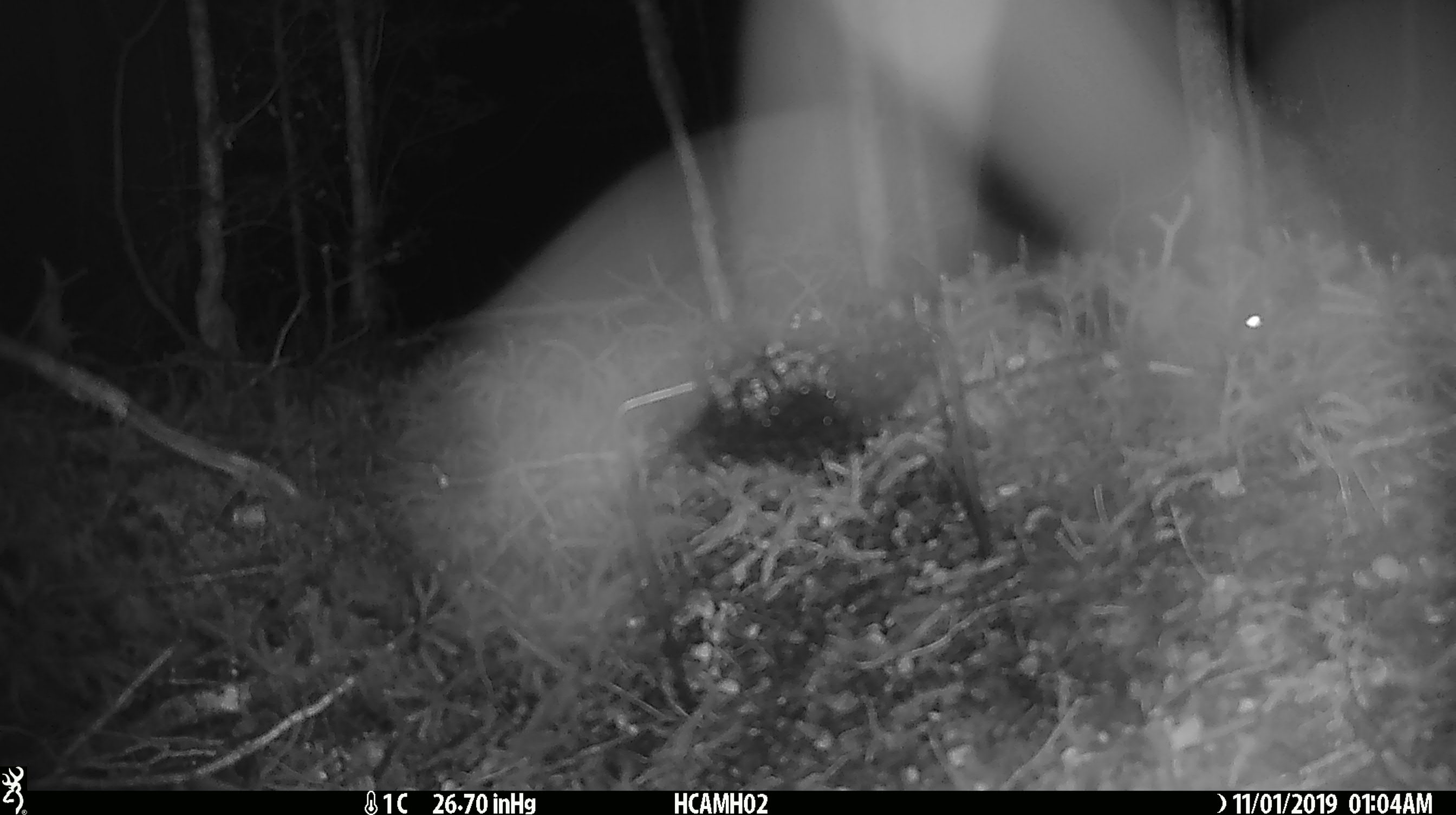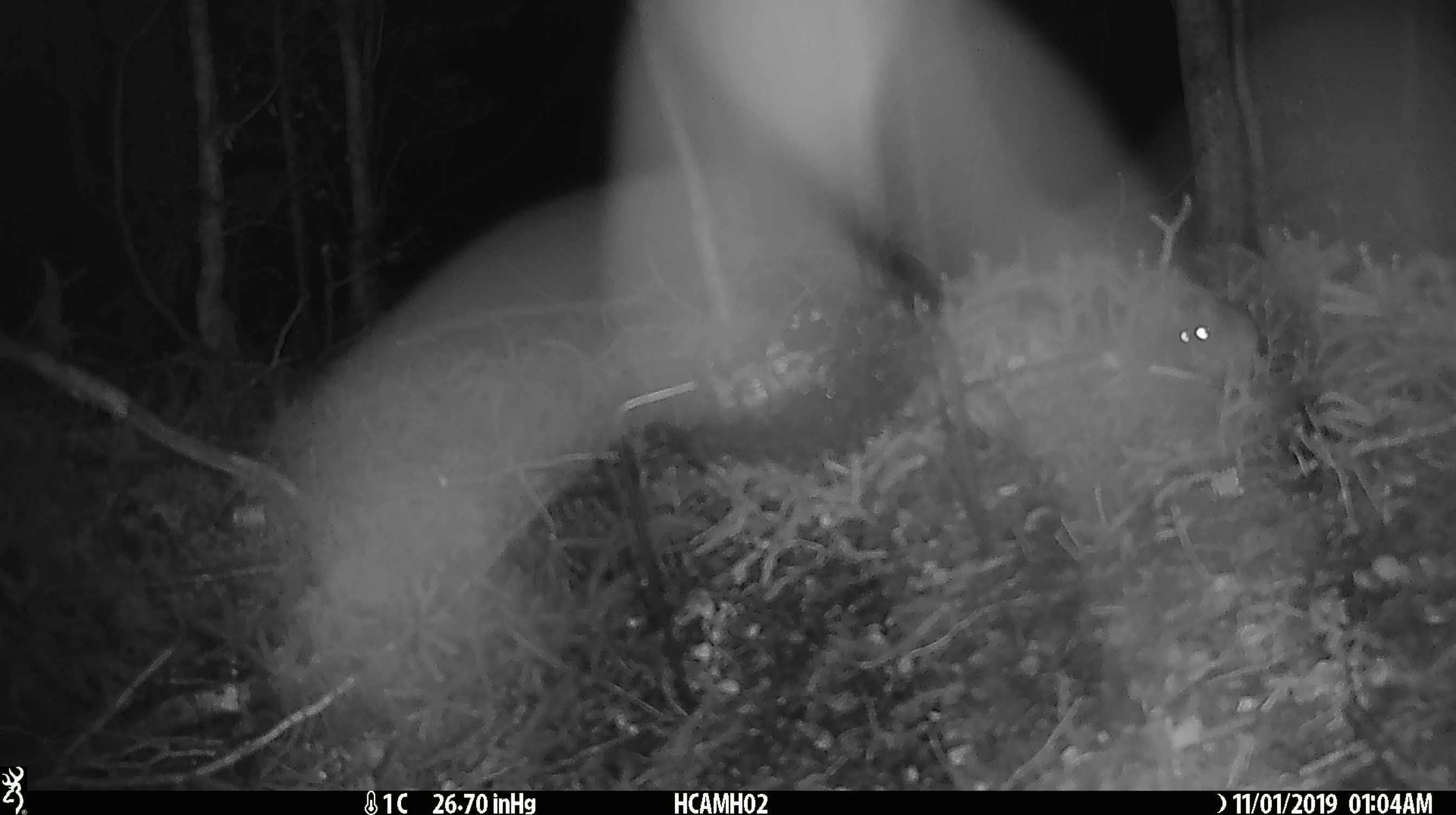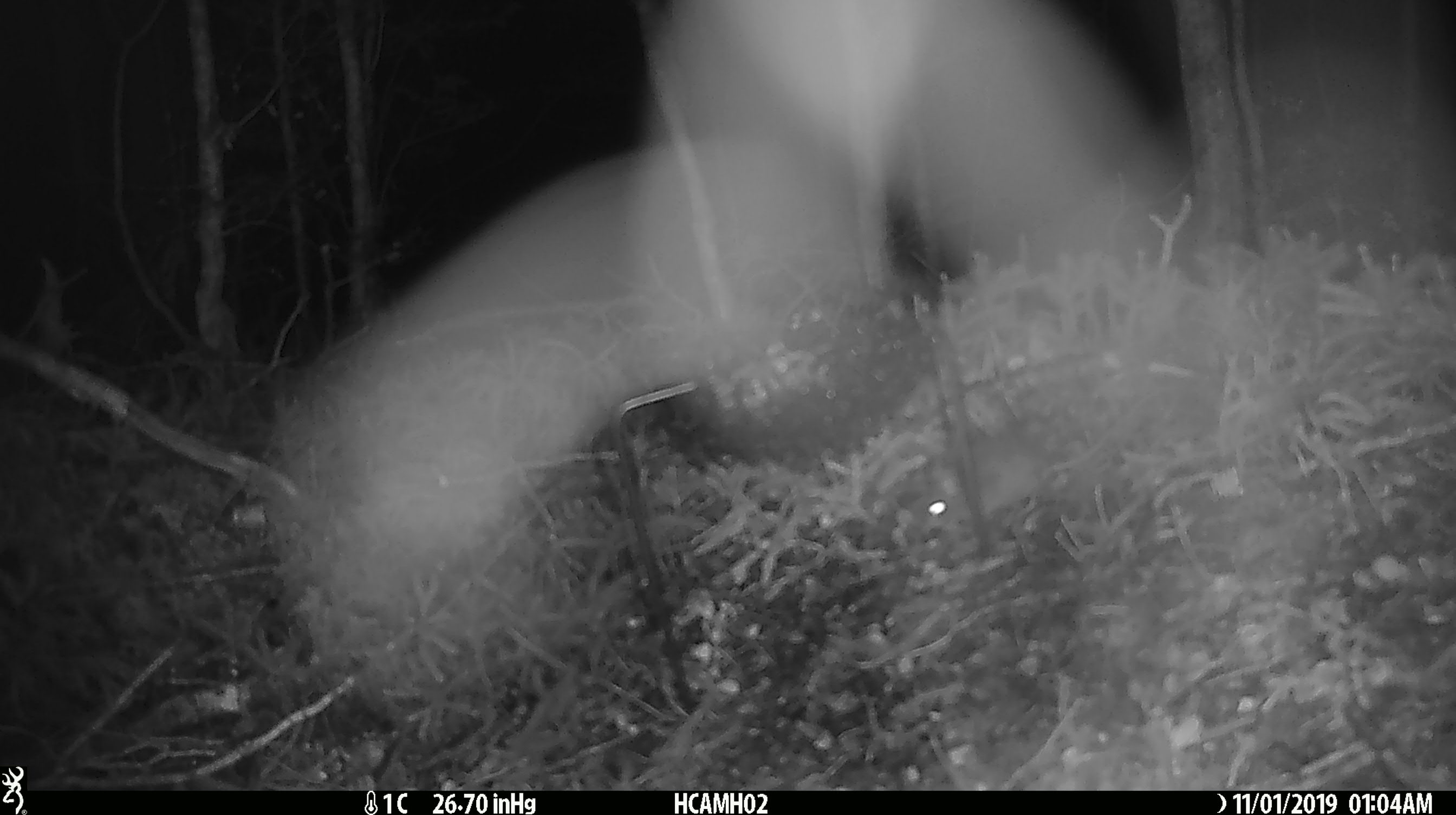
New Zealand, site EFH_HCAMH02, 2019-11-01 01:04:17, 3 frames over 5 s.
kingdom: Animalia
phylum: Chordata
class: Mammalia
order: Rodentia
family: Muridae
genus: Mus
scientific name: Mus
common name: mouse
Mouse (Mus).